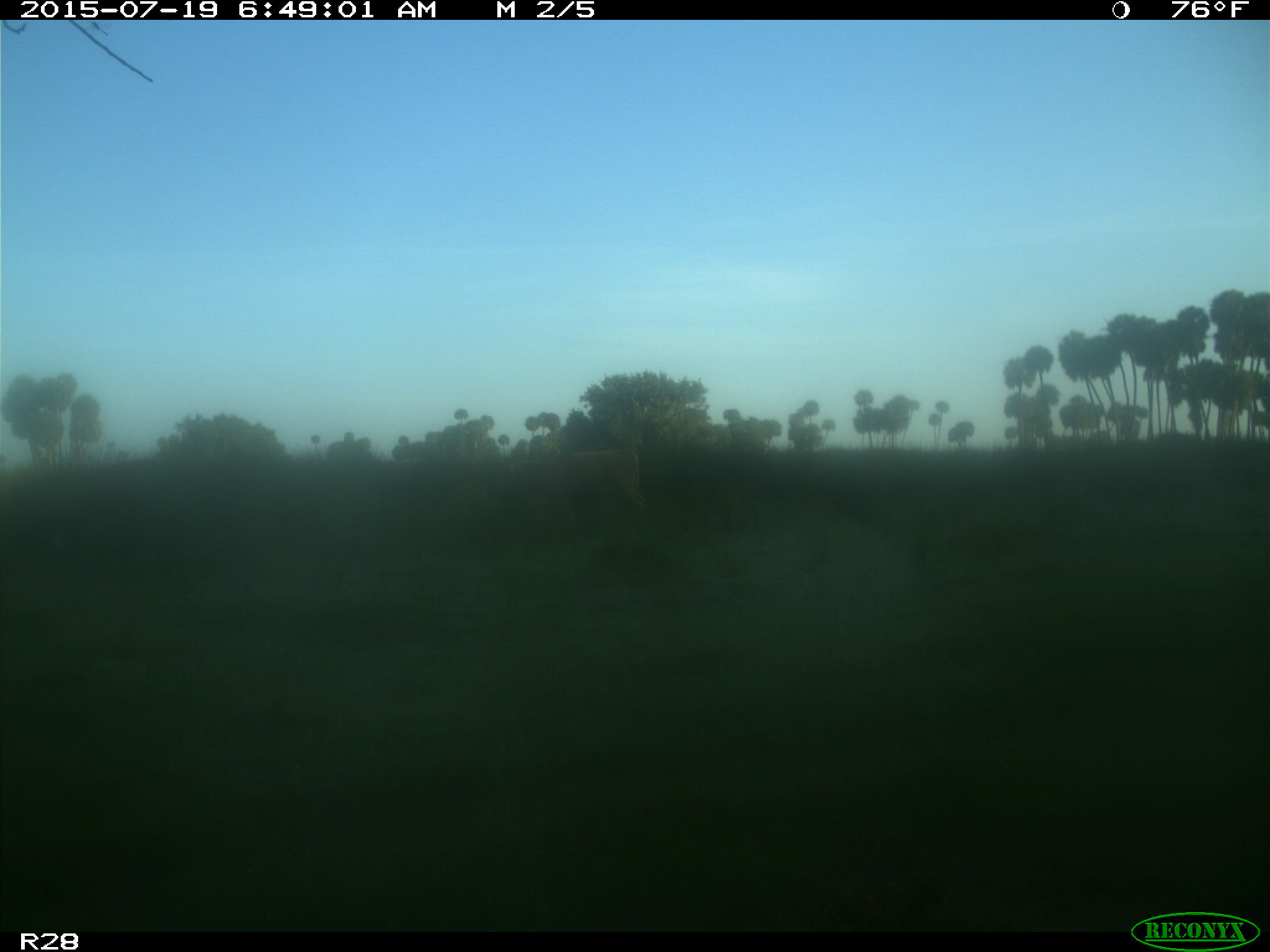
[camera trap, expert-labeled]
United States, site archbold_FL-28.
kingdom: Animalia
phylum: Chordata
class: Mammalia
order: Artiodactyla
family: Bovidae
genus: Bos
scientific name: Bos taurus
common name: domestic cow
Bos taurus (domestic cow).